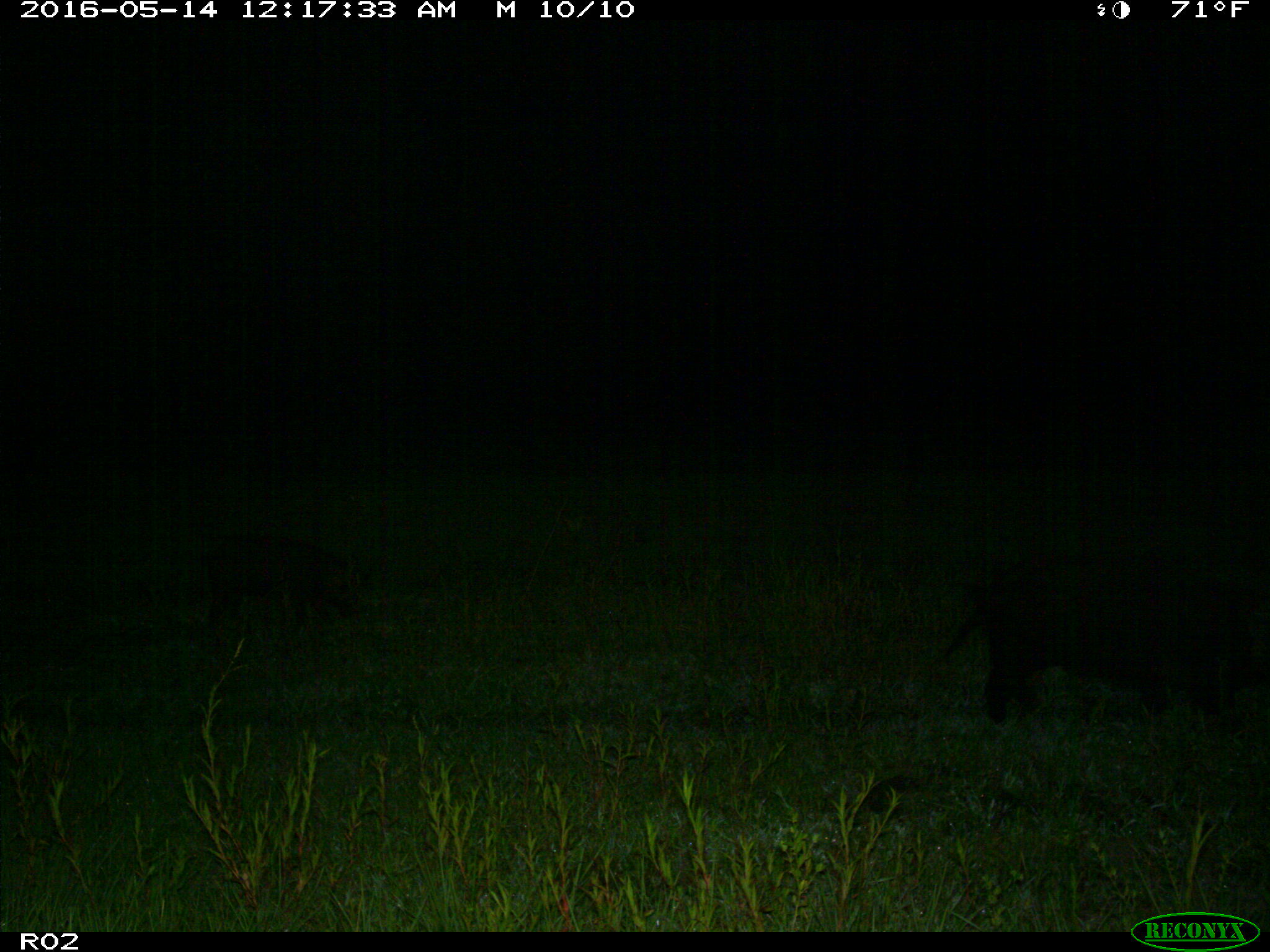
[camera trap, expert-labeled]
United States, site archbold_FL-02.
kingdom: Animalia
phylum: Chordata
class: Mammalia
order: Artiodactyla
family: Suidae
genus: Sus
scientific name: Sus scrofa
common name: wild boar